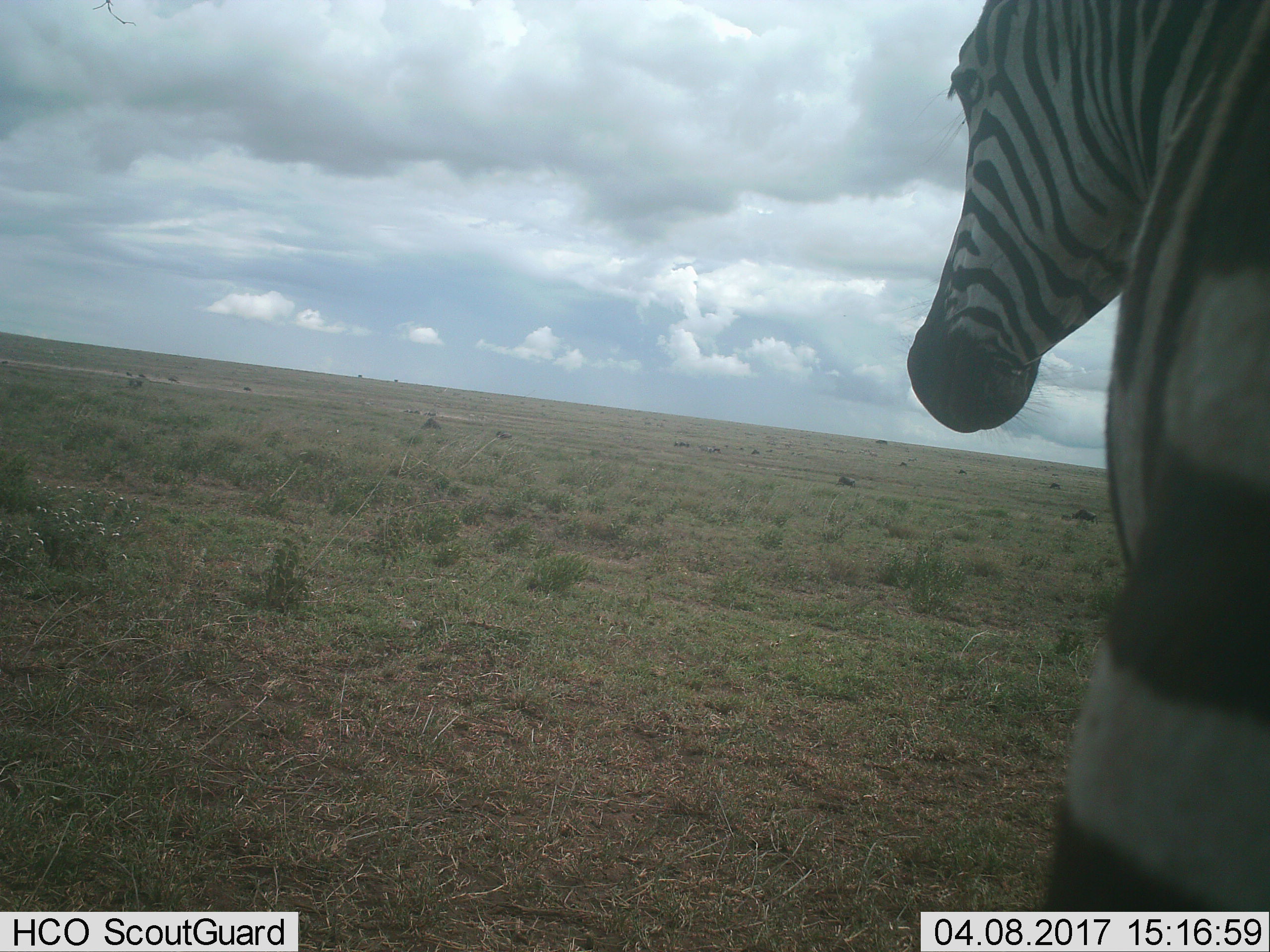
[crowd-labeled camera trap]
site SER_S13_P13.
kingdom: Animalia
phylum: Chordata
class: Mammalia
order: Perissodactyla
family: Equidae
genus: Equus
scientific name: Equus quagga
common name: plains zebra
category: zebraplains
Zebraplains (plains zebra) (Equus quagga), count 1. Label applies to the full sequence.